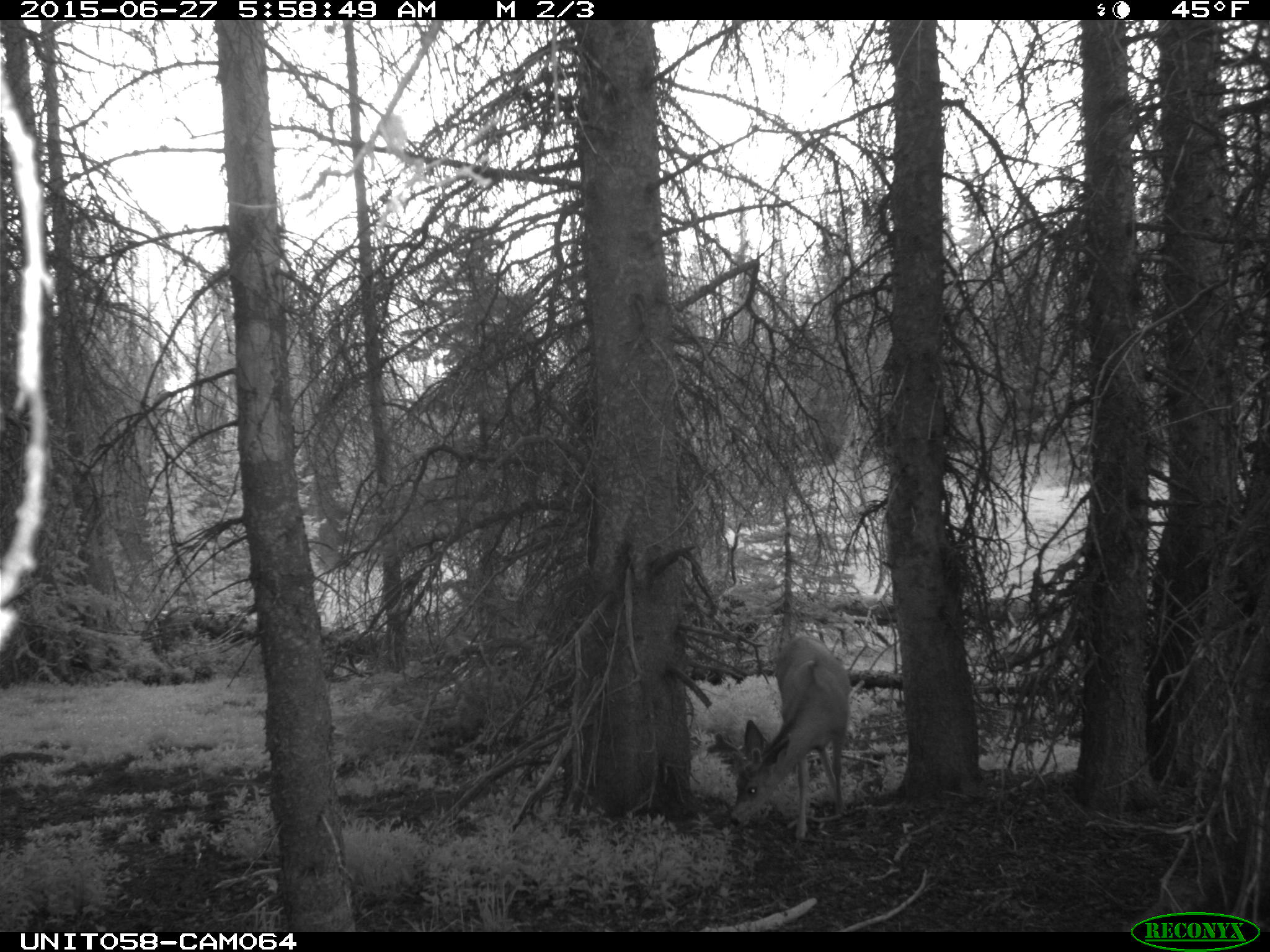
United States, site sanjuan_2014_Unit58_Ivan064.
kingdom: Animalia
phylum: Chordata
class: Mammalia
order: Artiodactyla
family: Cervidae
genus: Odocoileus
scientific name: Odocoileus hemionus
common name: mule deer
Odocoileus hemionus (mule deer).